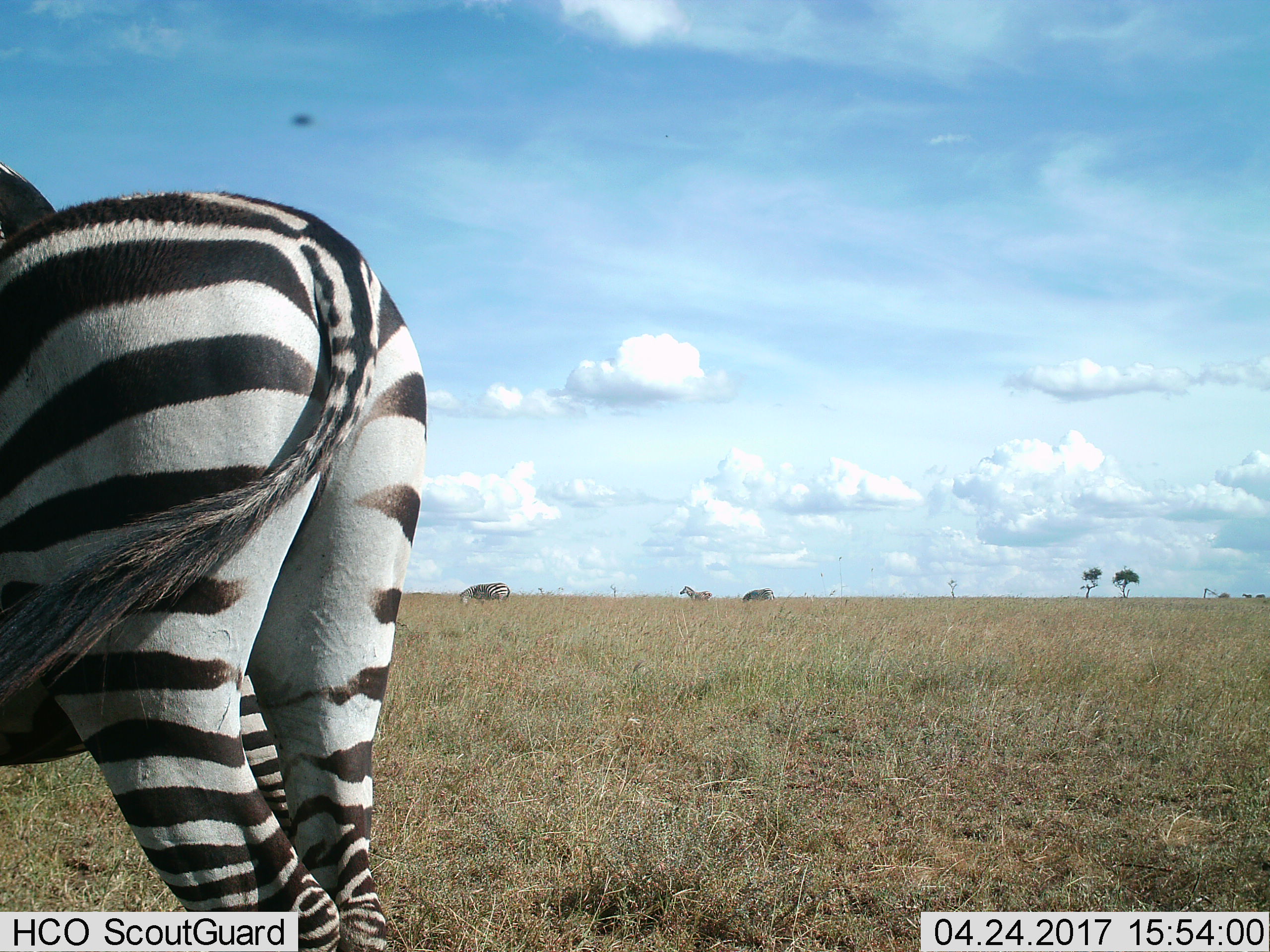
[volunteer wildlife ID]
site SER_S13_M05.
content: unidentified animal